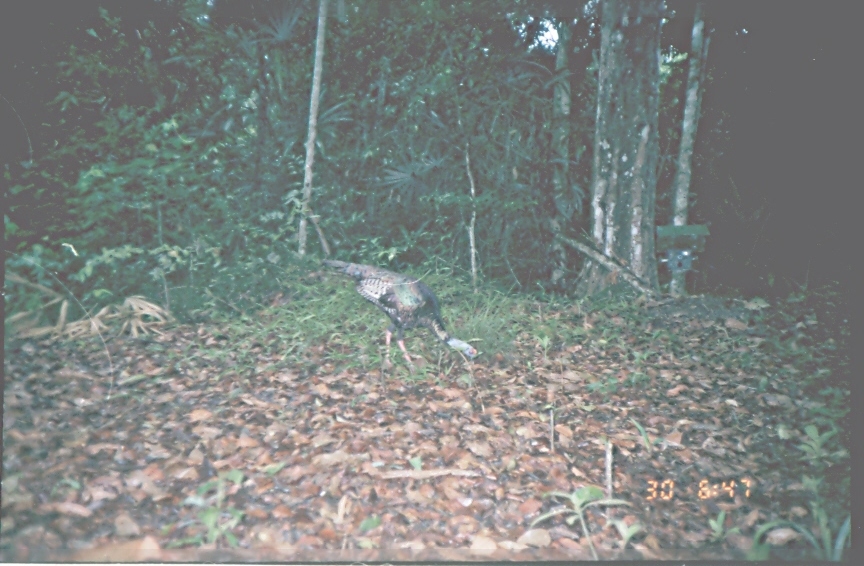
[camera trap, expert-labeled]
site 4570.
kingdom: Animalia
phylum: Chordata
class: Aves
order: Galliformes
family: Phasianidae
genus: Meleagris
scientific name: Meleagris ocellata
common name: ocellated turkey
Meleagris ocellata (ocellated turkey), count 1.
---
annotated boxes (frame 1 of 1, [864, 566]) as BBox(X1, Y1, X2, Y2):
meleagris ocellata: BBox(321, 258, 478, 377)